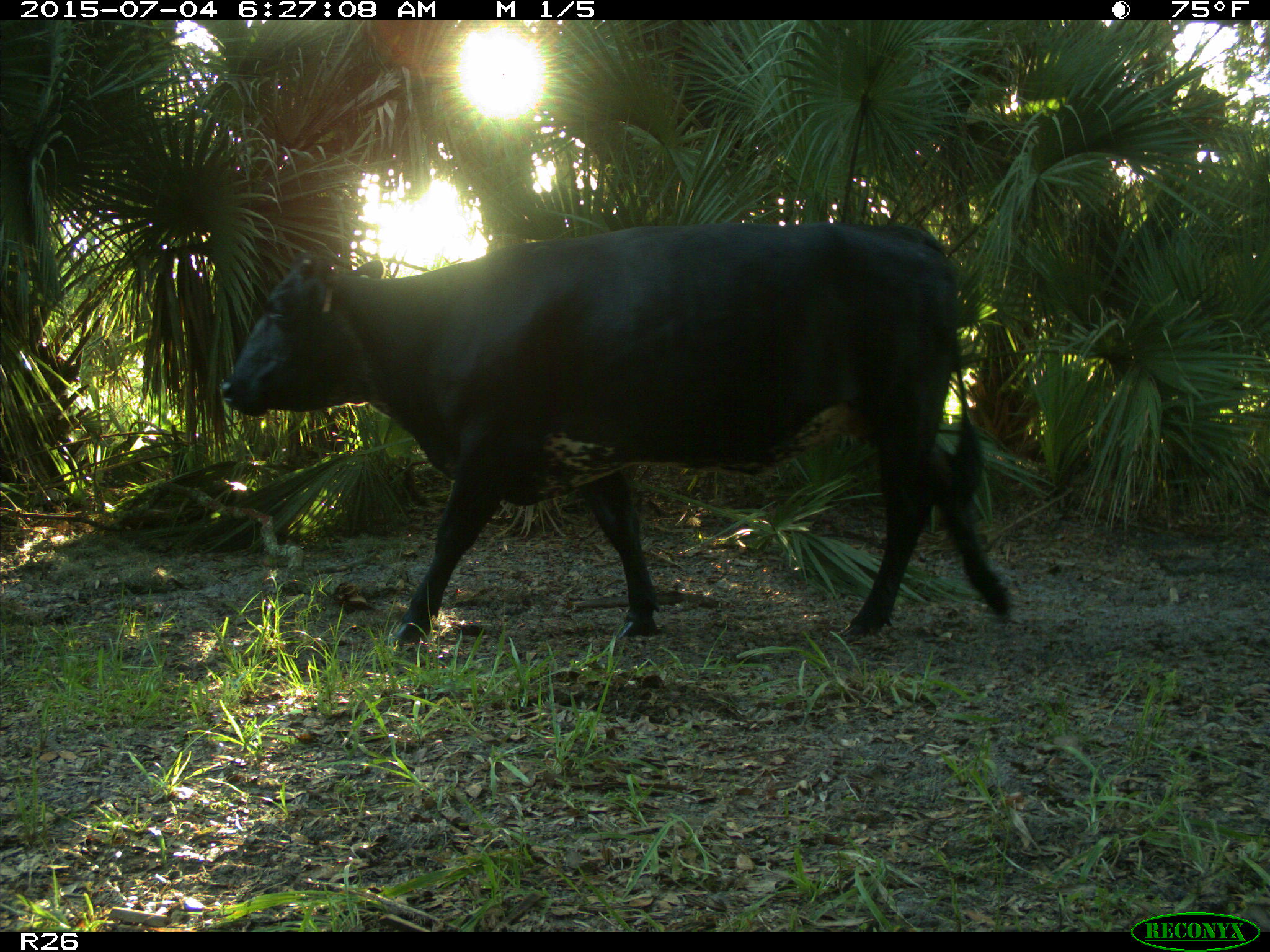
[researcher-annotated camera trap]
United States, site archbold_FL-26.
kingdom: Animalia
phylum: Chordata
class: Mammalia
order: Artiodactyla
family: Bovidae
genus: Bos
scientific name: Bos taurus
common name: domestic cow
Bos taurus (domestic cow).